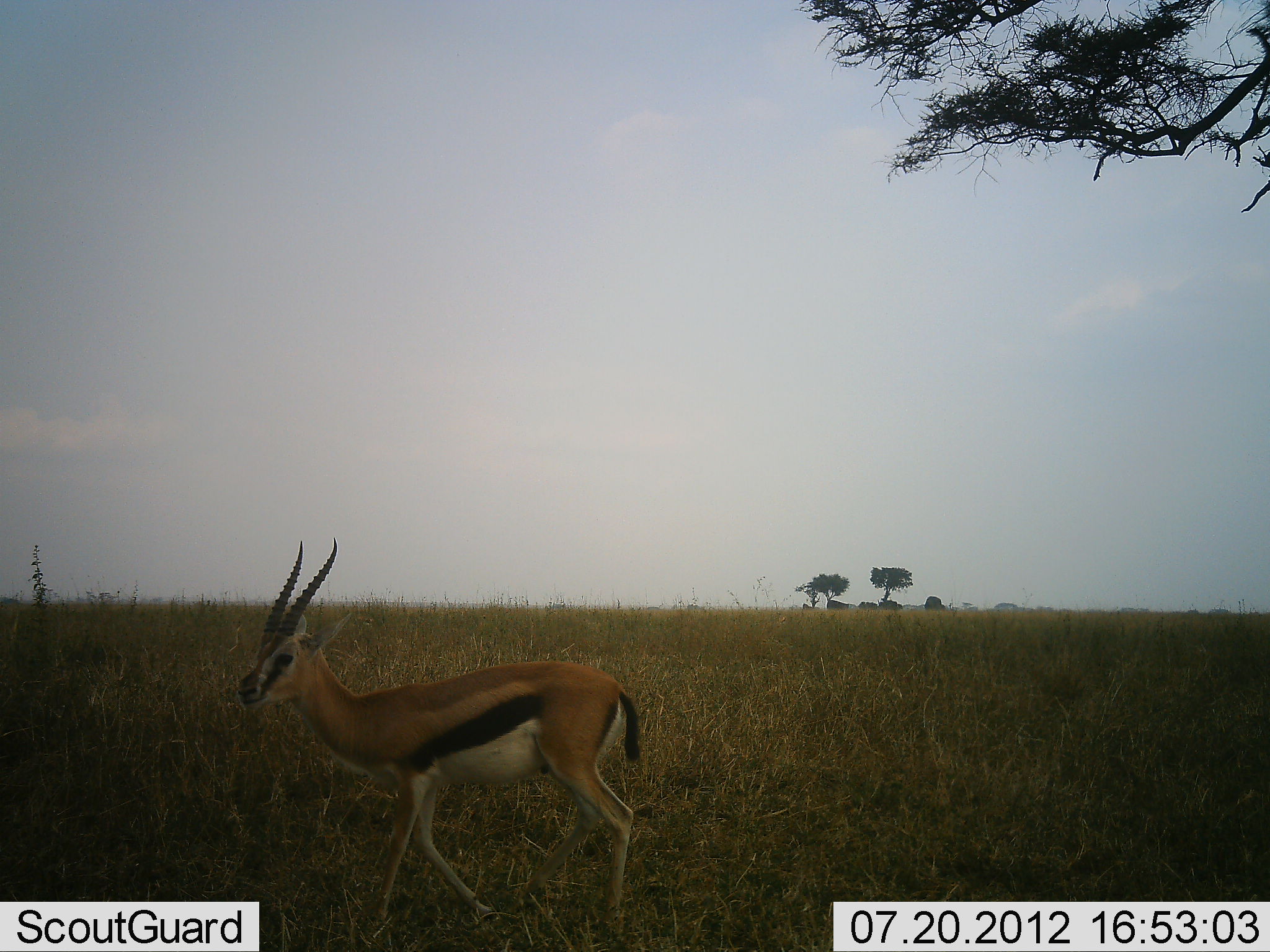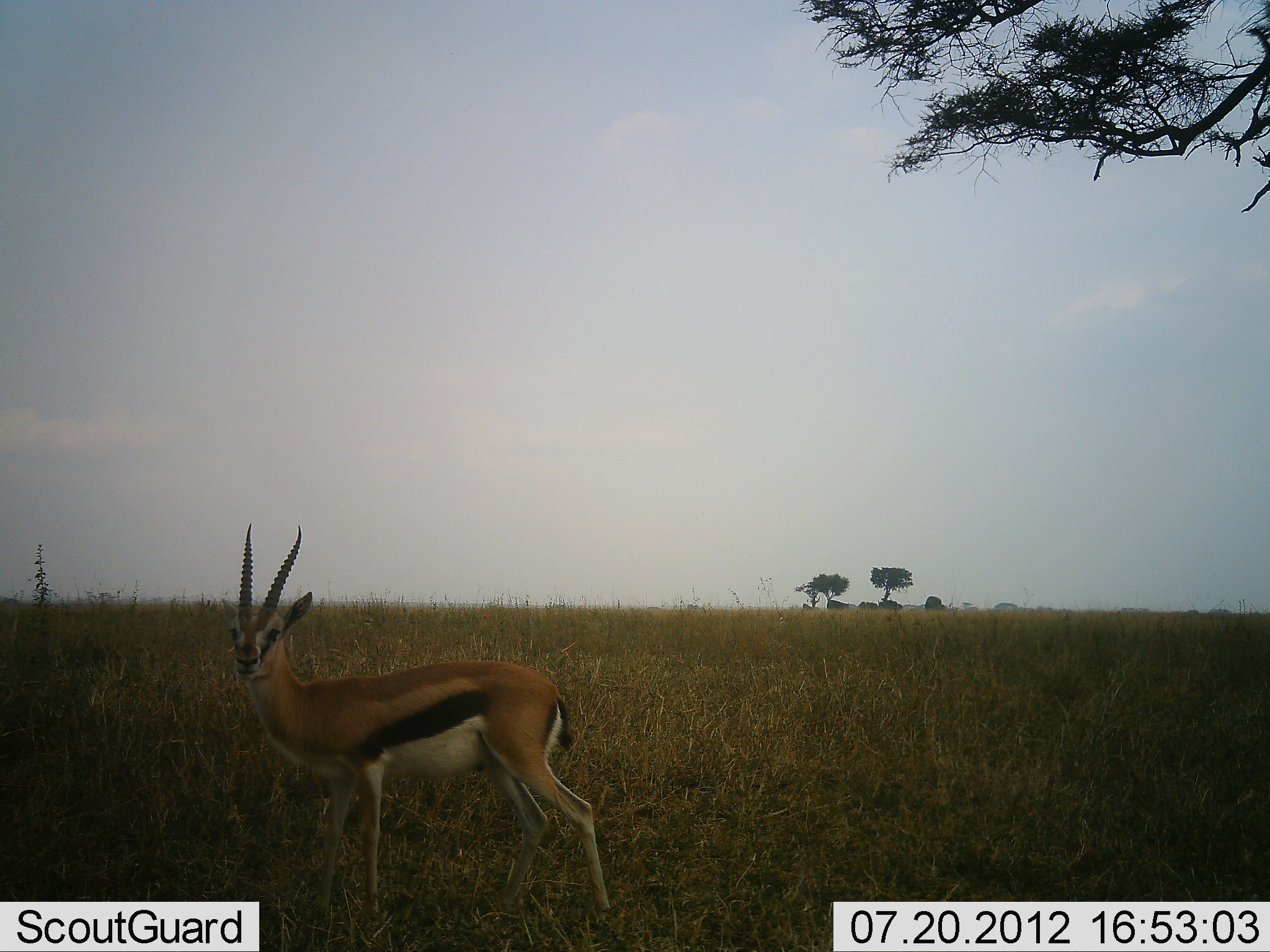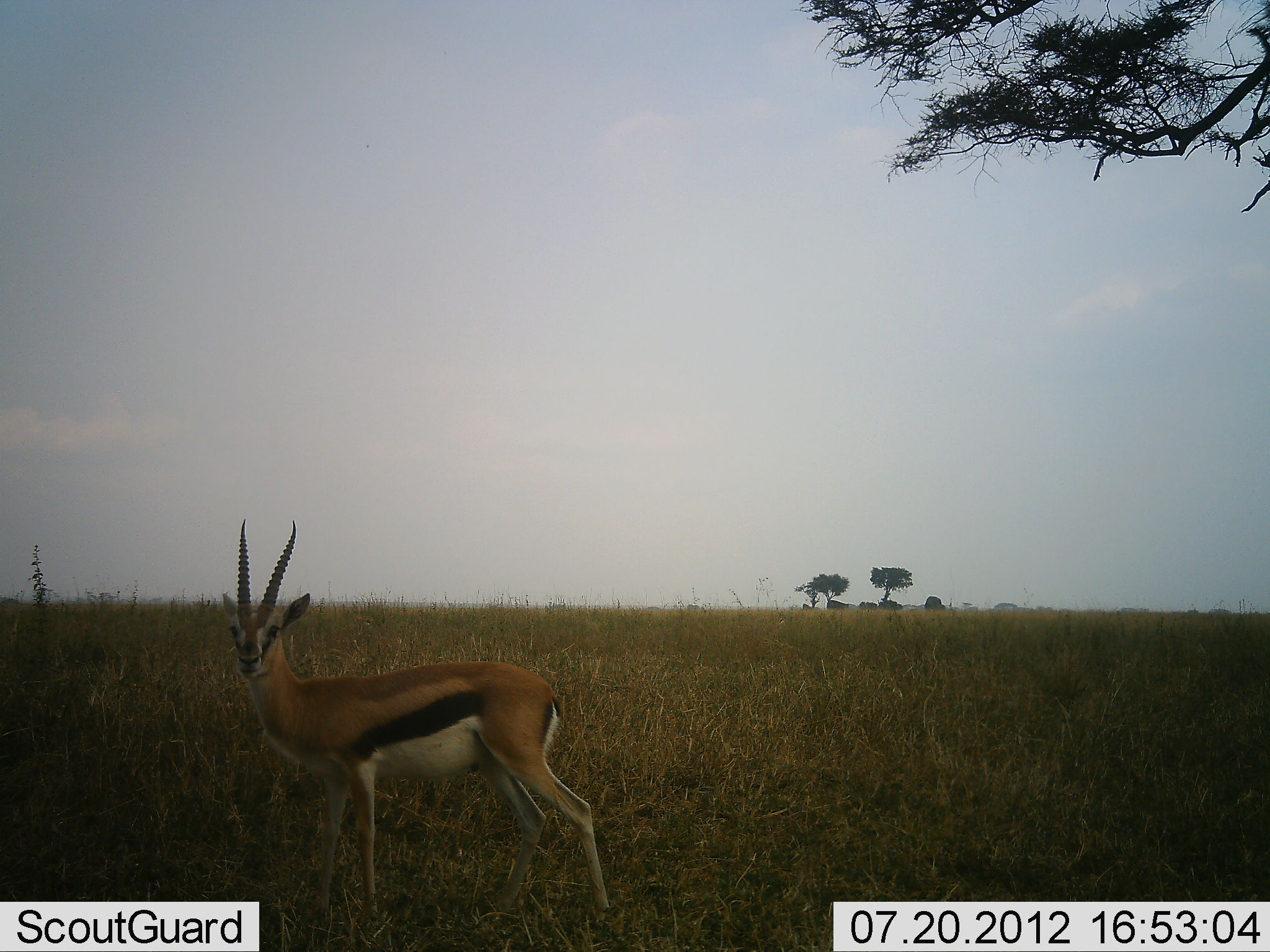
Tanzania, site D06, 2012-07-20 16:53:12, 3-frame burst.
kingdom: Animalia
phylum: Chordata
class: Mammalia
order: Artiodactyla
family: Bovidae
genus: Eudorcas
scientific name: Eudorcas thomsonii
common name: thomson's gazelle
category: gazellethomsons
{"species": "gazellethomsons (thomson's gazelle) (Eudorcas thomsonii)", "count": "1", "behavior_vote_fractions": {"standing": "80%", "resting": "10%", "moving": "20%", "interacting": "0%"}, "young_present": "0%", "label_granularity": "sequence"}